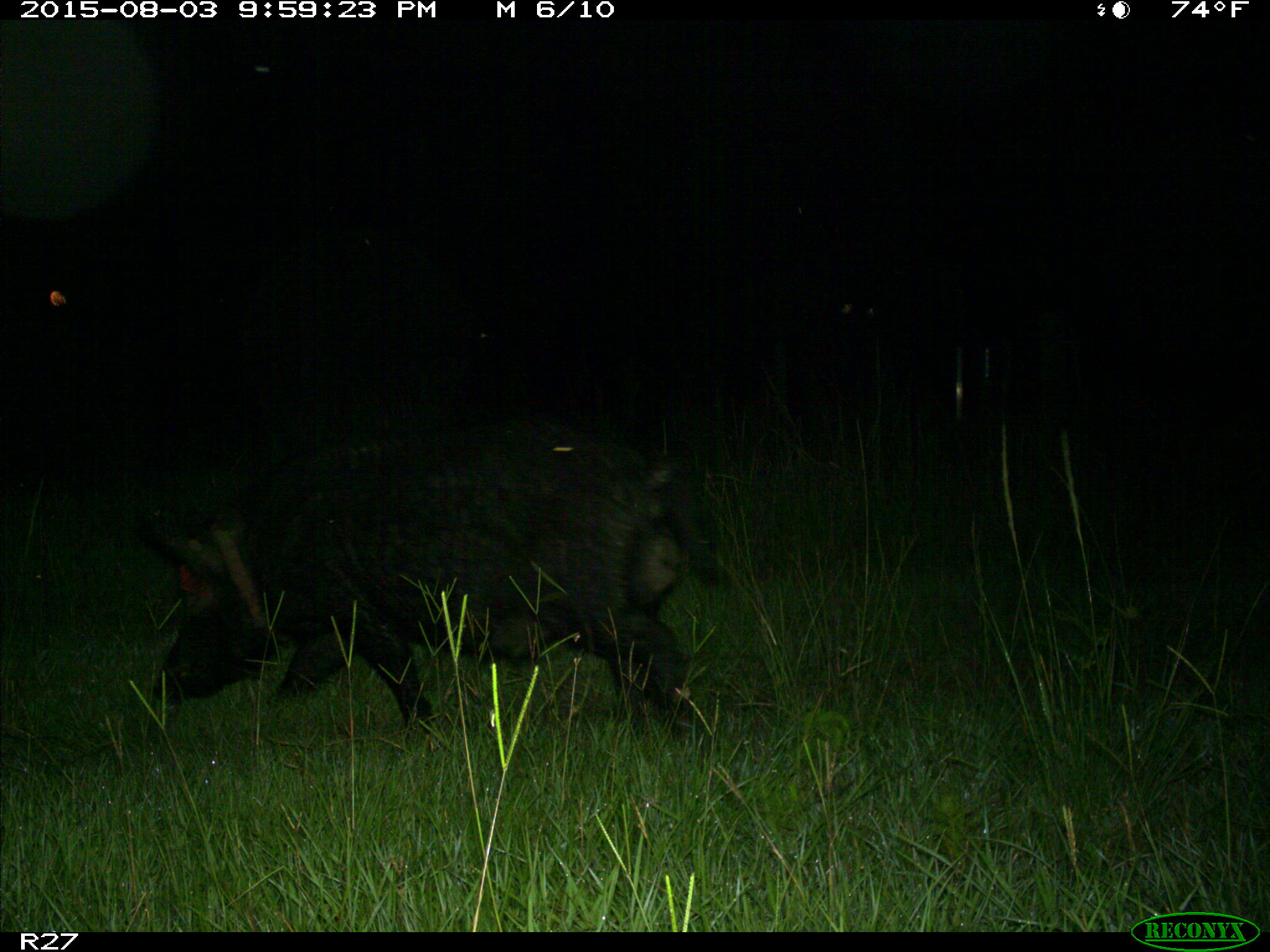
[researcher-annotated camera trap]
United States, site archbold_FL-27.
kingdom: Animalia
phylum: Chordata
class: Mammalia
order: Artiodactyla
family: Suidae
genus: Sus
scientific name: Sus scrofa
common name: wild boar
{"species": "Sus scrofa (wild boar)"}